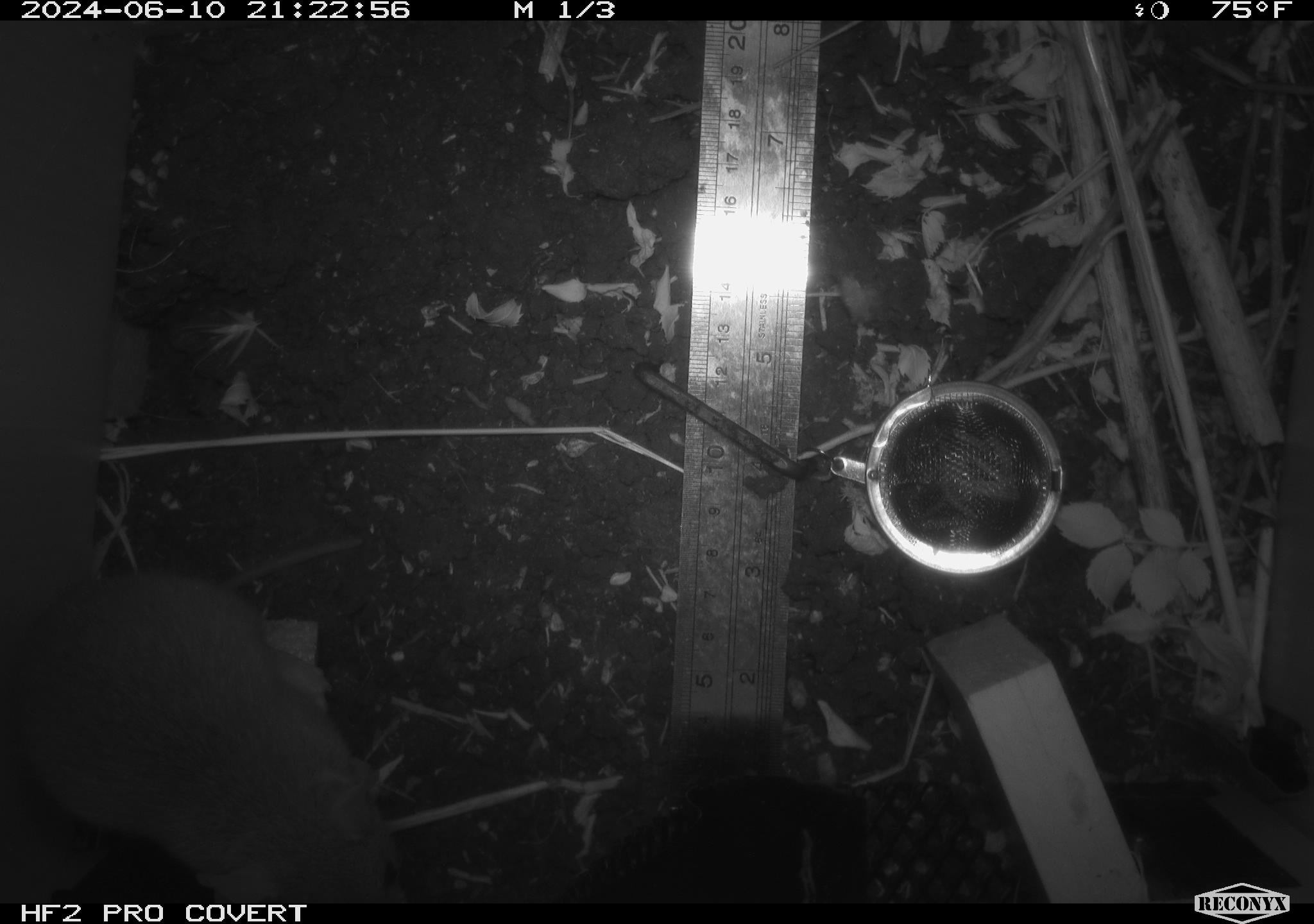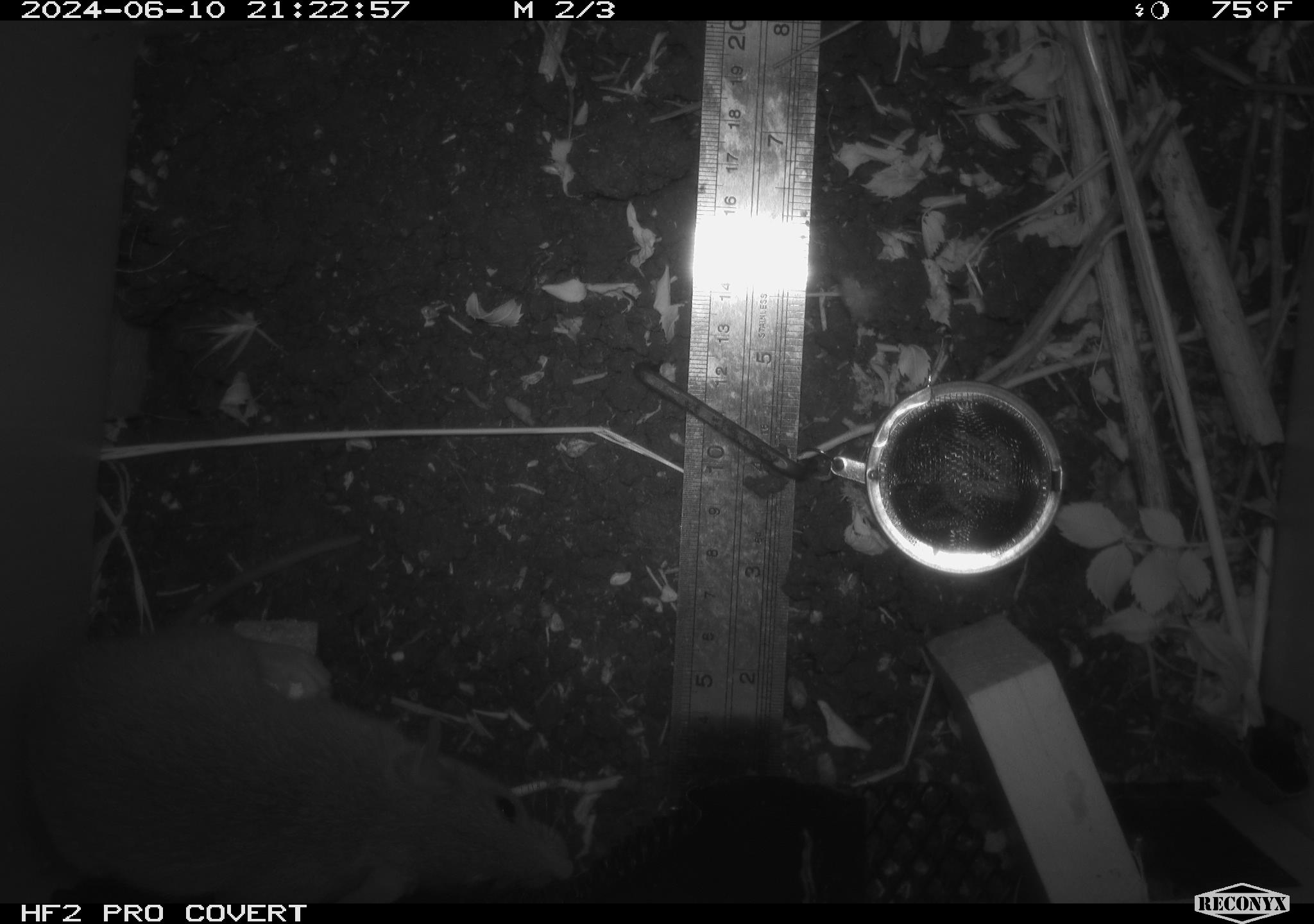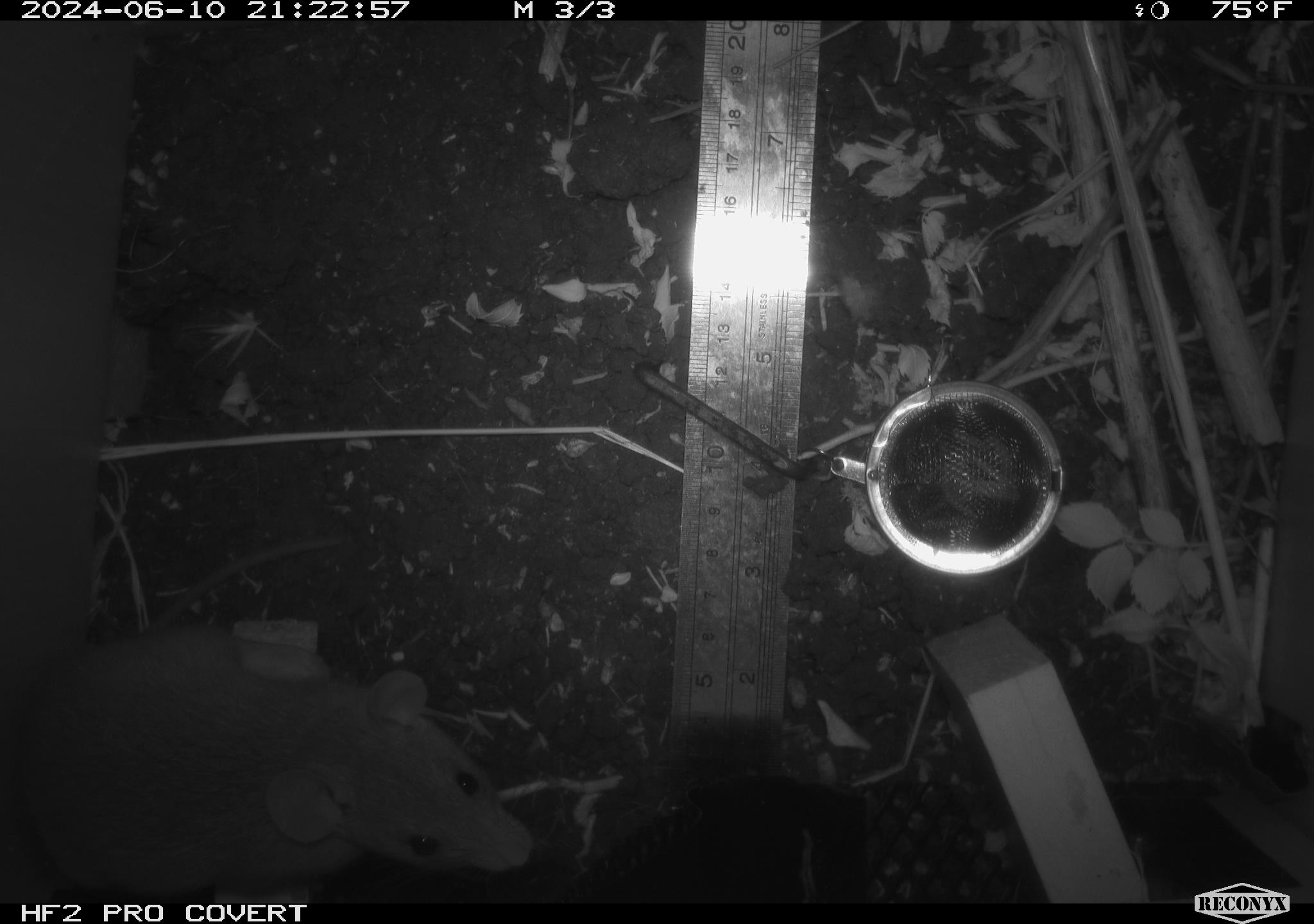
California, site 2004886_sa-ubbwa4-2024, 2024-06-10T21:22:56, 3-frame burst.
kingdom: Animalia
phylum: Chordata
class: Mammalia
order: Rodentia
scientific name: Rodentia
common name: woodrat or rat or mouse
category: woodrat or rat or mouse species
Woodrat or rat or mouse species (woodrat or rat or mouse) (Rodentia).